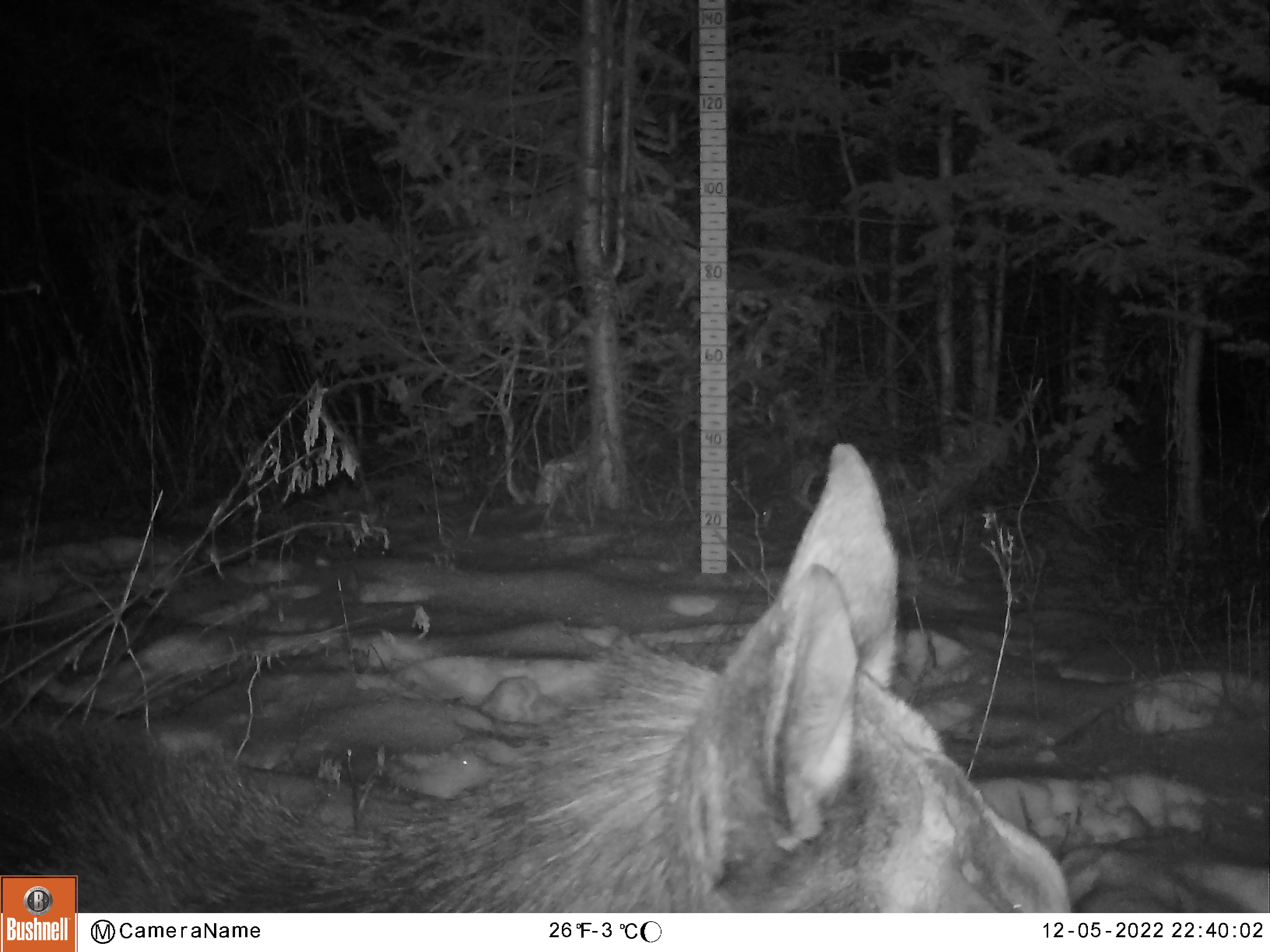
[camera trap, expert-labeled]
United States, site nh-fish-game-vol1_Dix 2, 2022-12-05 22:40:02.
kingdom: Animalia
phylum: Chordata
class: Mammalia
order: Artiodactyla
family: Cervidae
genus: Alces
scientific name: Alces alces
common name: moose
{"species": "moose (Alces alces)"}